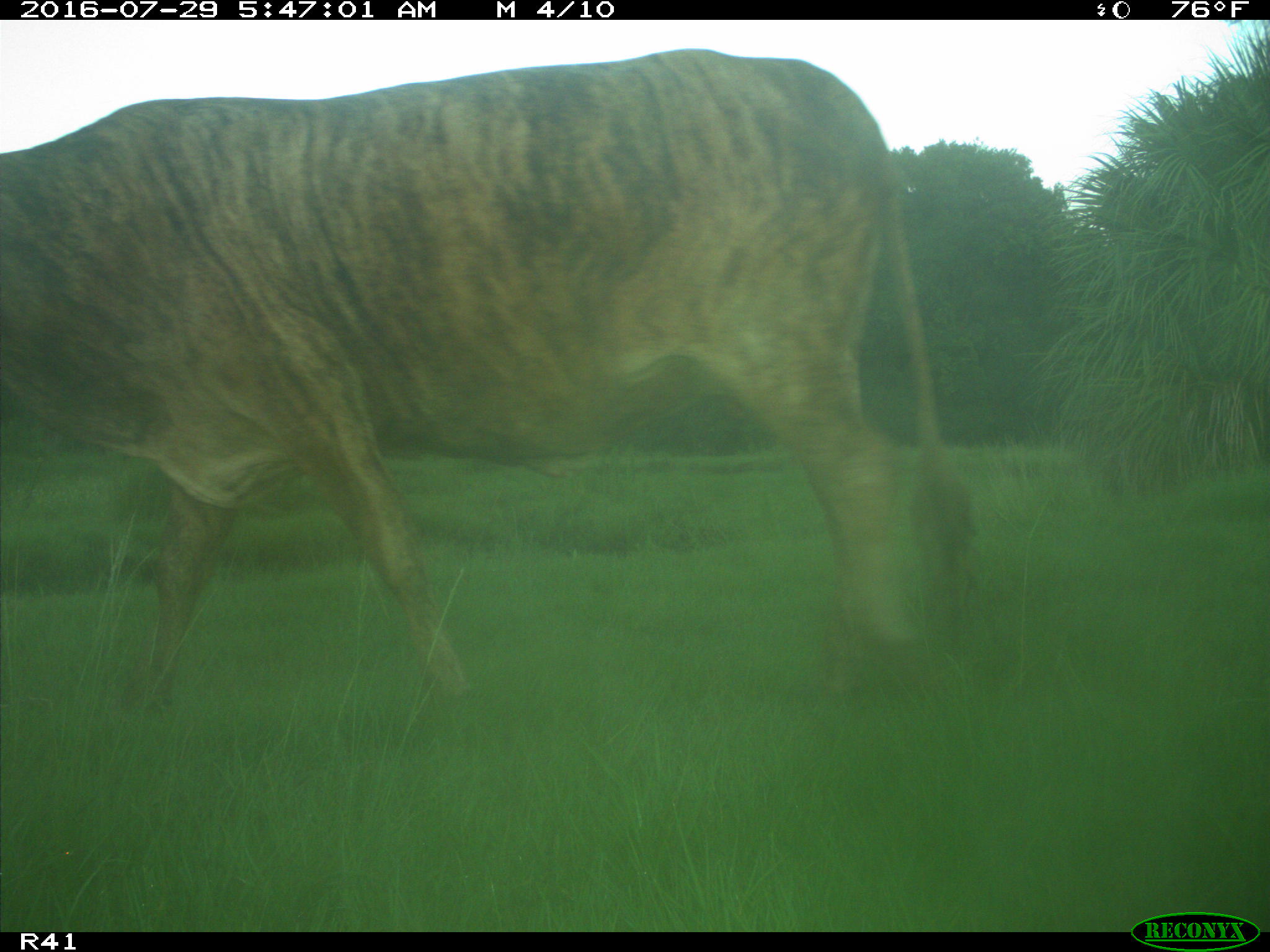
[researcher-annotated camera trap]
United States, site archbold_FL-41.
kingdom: Animalia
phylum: Chordata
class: Mammalia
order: Artiodactyla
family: Bovidae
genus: Bos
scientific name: Bos taurus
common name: domestic cow